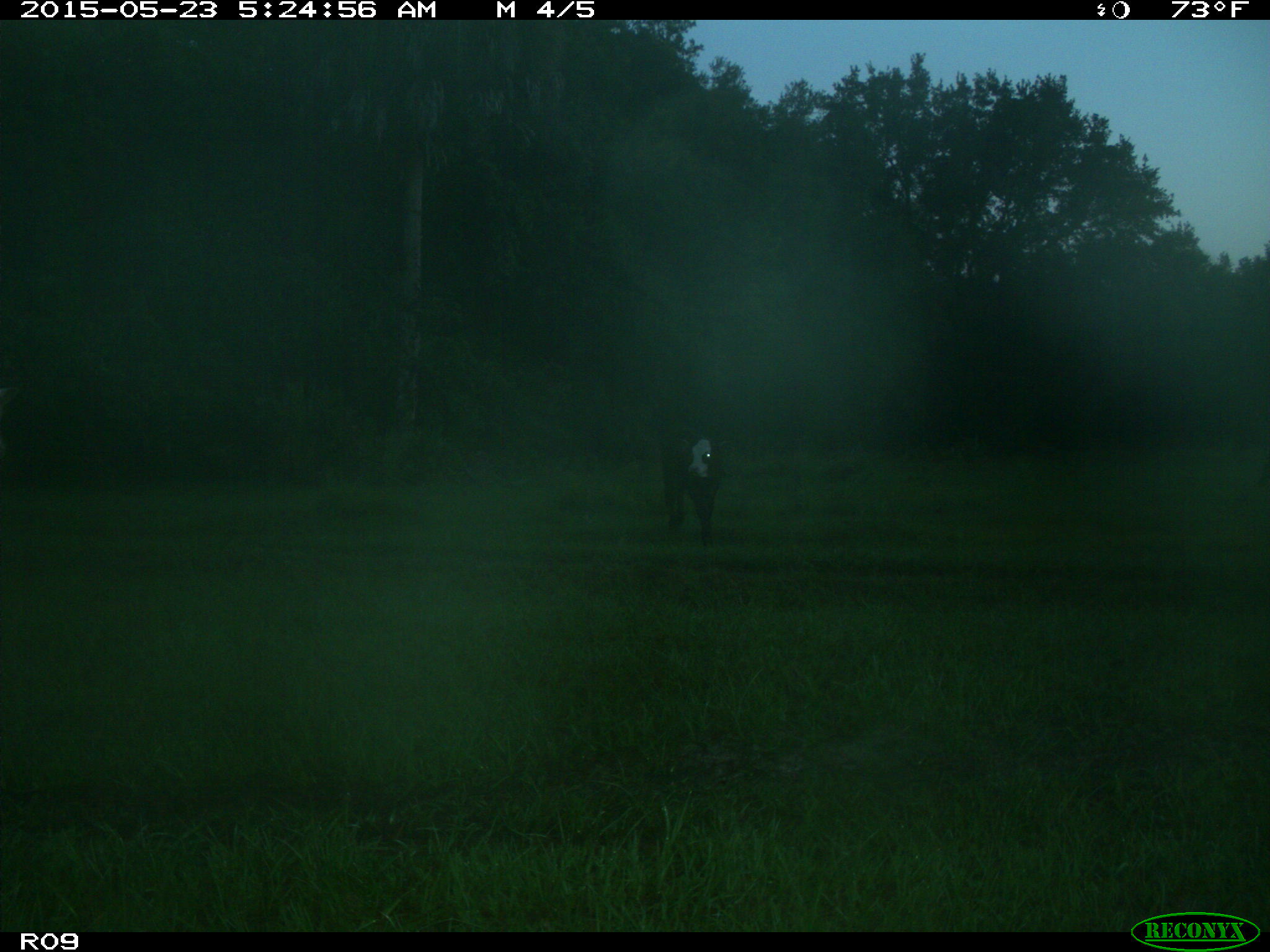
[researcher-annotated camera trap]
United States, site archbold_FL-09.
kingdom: Animalia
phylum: Chordata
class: Mammalia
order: Artiodactyla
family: Bovidae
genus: Bos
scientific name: Bos taurus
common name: domestic cow